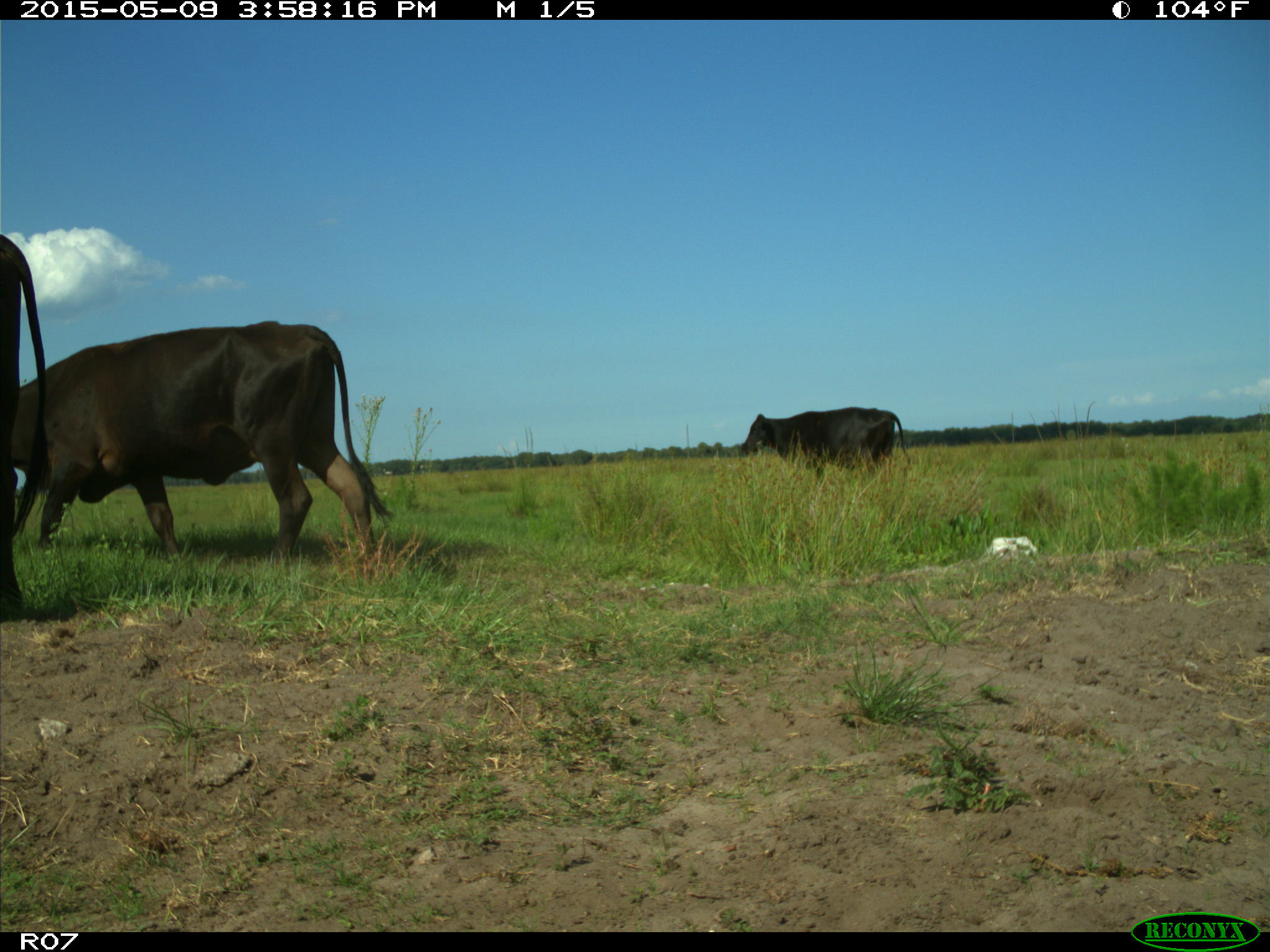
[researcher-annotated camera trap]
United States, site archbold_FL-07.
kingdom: Animalia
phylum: Chordata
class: Mammalia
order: Artiodactyla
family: Bovidae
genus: Bos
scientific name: Bos taurus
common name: domestic cow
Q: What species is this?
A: Bos taurus (domestic cow).